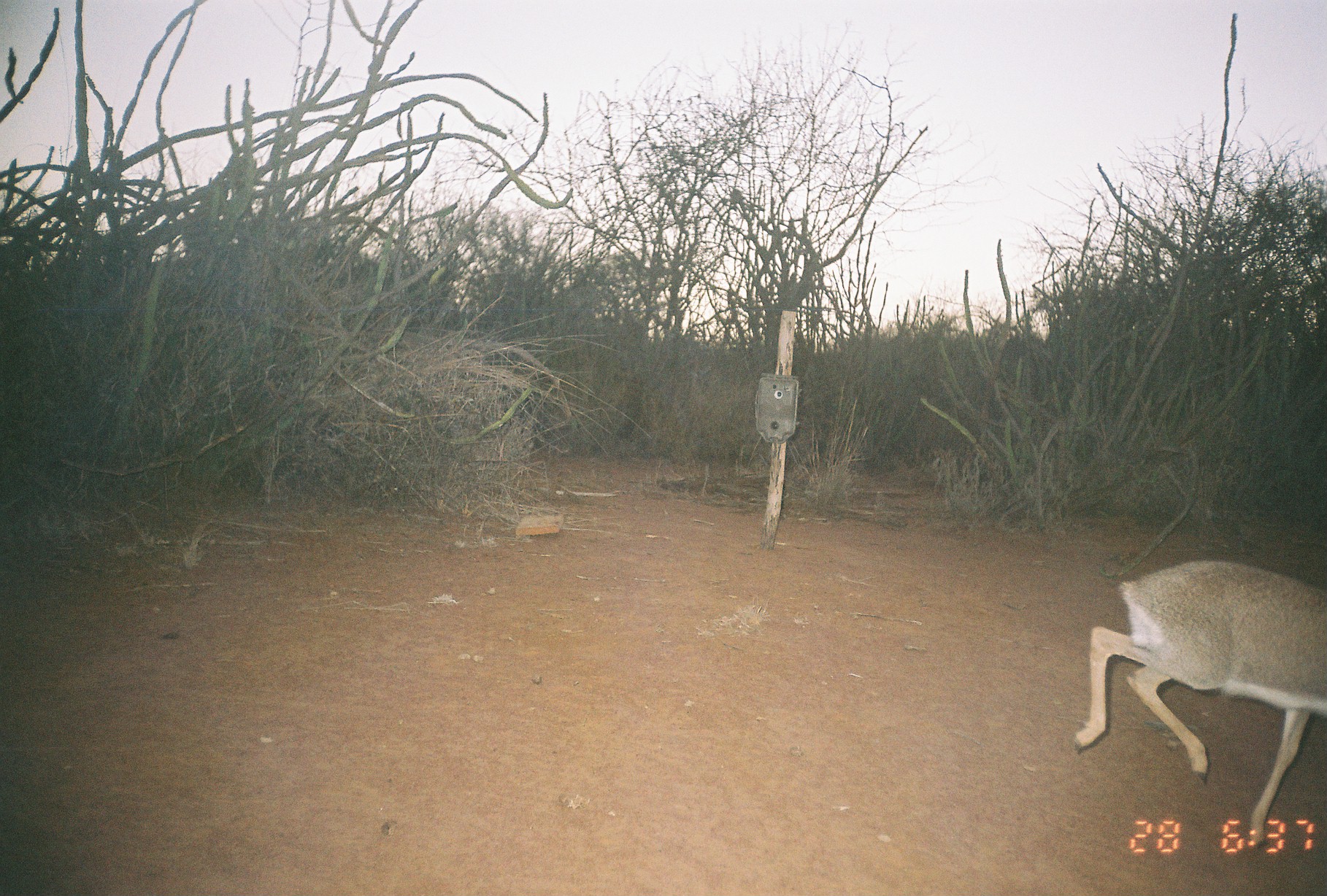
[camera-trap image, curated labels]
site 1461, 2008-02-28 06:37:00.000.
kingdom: Animalia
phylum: Chordata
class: Mammalia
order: Artiodactyla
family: Bovidae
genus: Madoqua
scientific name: Madoqua guentheri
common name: günther's dik-dik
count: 1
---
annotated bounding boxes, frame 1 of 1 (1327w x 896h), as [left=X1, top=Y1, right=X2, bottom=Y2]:
madoqua guentheri: [left=1071, top=557, right=1327, bottom=847]